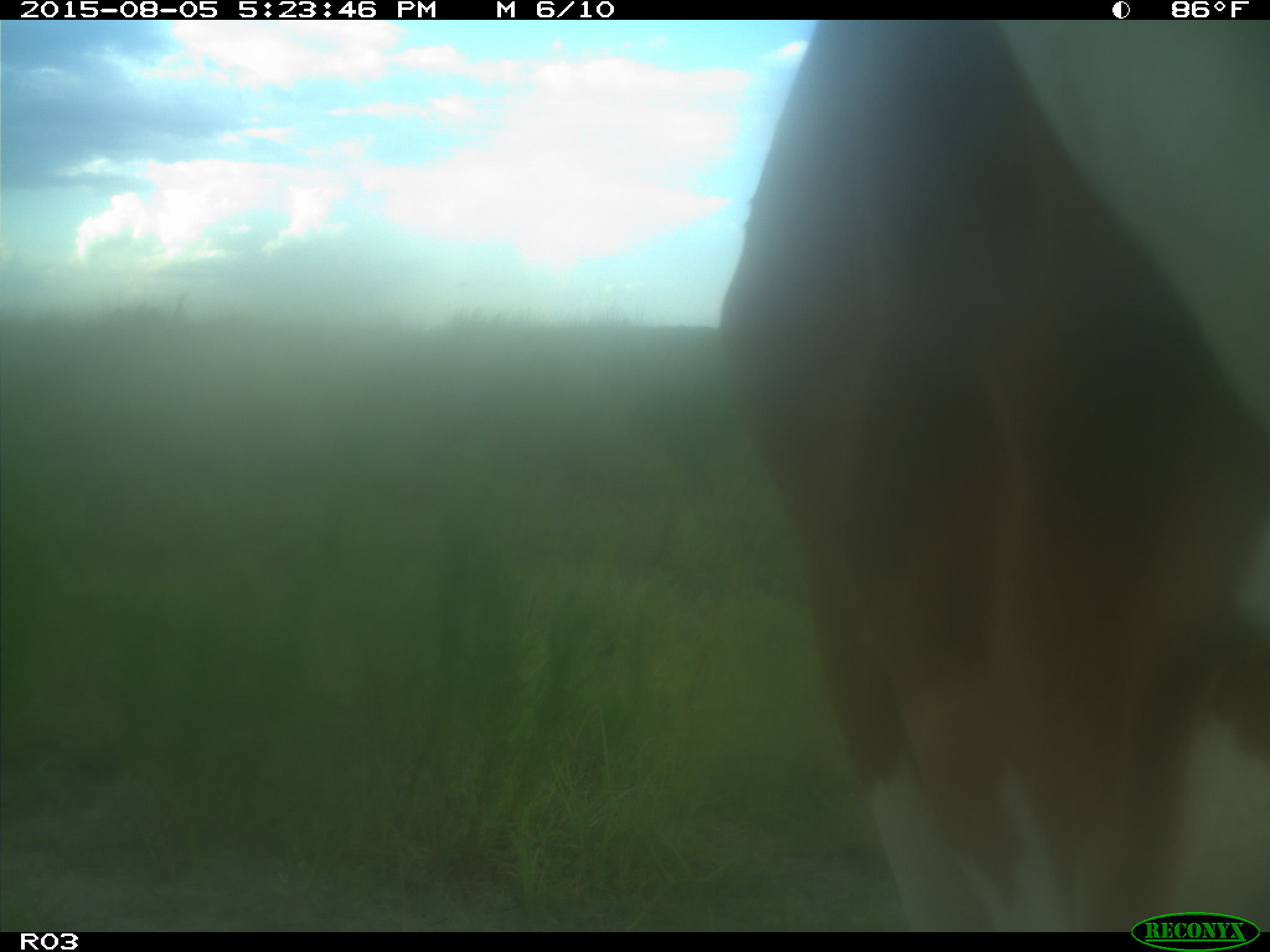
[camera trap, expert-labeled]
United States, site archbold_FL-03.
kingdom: Animalia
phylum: Chordata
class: Mammalia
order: Artiodactyla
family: Bovidae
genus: Bos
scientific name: Bos taurus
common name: domestic cow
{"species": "Bos taurus (domestic cow)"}